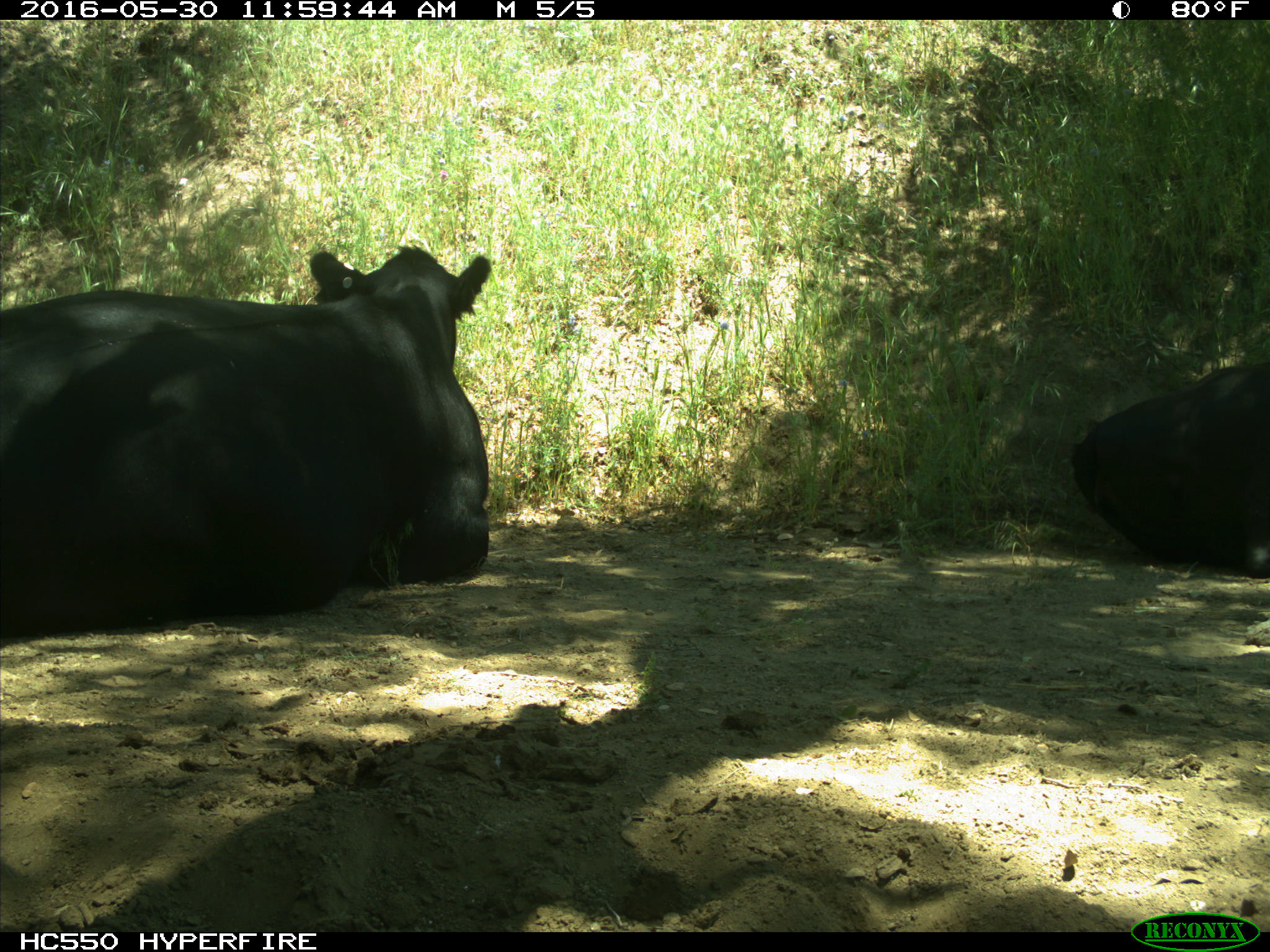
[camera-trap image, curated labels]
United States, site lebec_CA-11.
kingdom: Animalia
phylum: Chordata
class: Mammalia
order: Artiodactyla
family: Bovidae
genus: Bos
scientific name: Bos taurus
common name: domestic cow